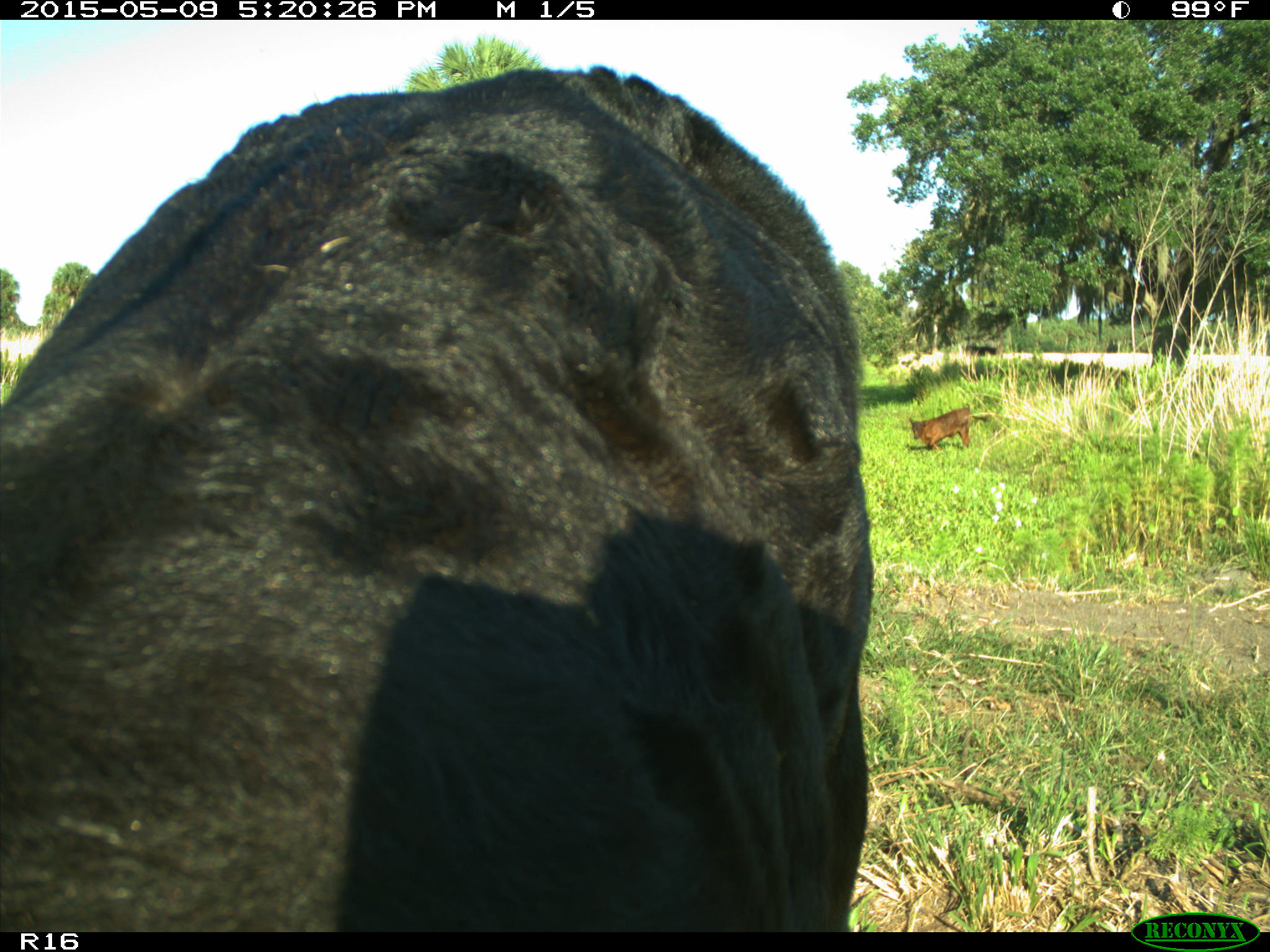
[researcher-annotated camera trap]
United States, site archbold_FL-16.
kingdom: Animalia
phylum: Chordata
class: Mammalia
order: Artiodactyla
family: Suidae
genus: Sus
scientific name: Sus scrofa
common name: wild boar